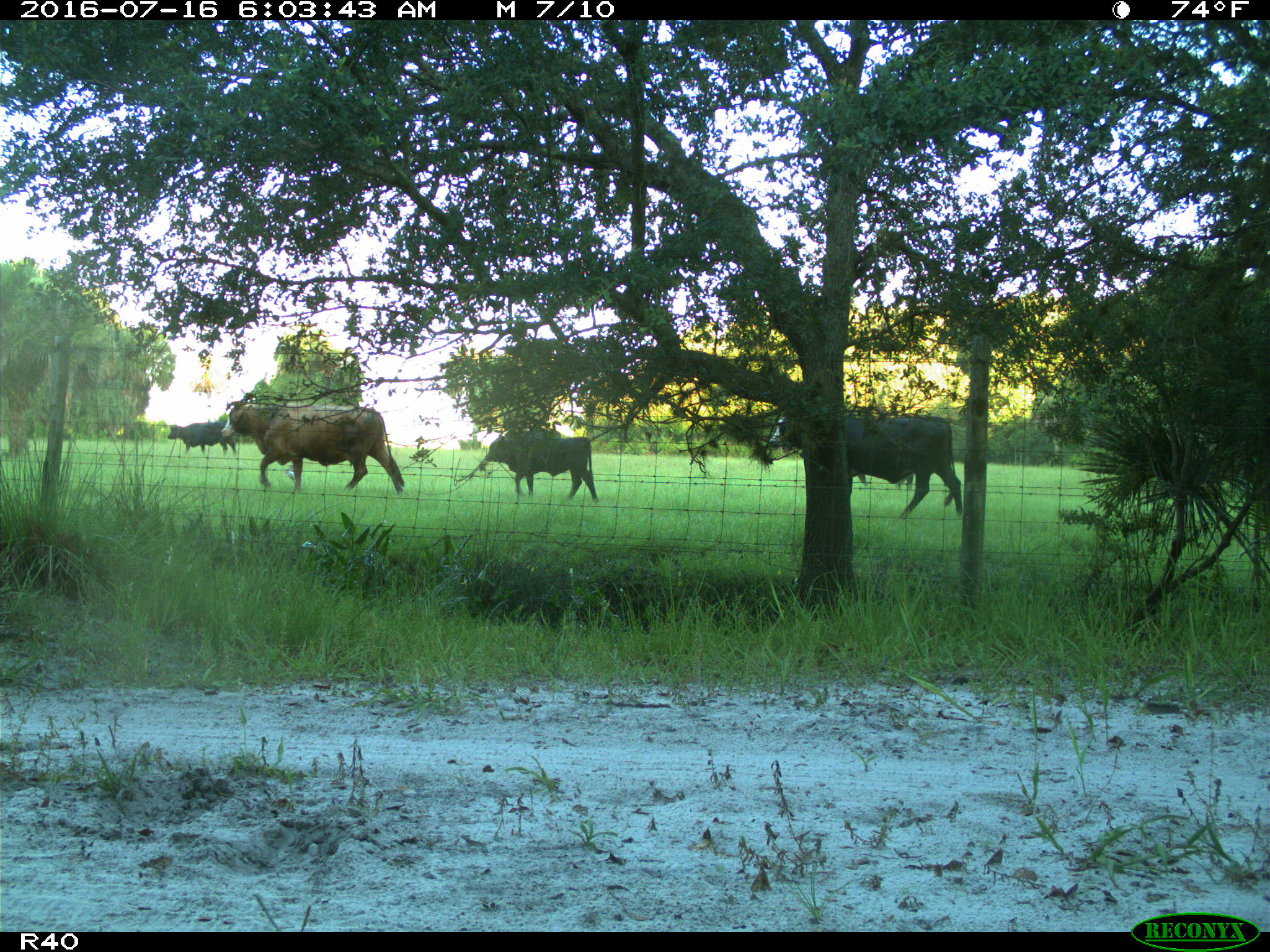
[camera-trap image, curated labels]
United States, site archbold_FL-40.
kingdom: Animalia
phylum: Chordata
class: Mammalia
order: Artiodactyla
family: Bovidae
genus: Bos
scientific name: Bos taurus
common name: domestic cow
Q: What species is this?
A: Bos taurus (domestic cow).